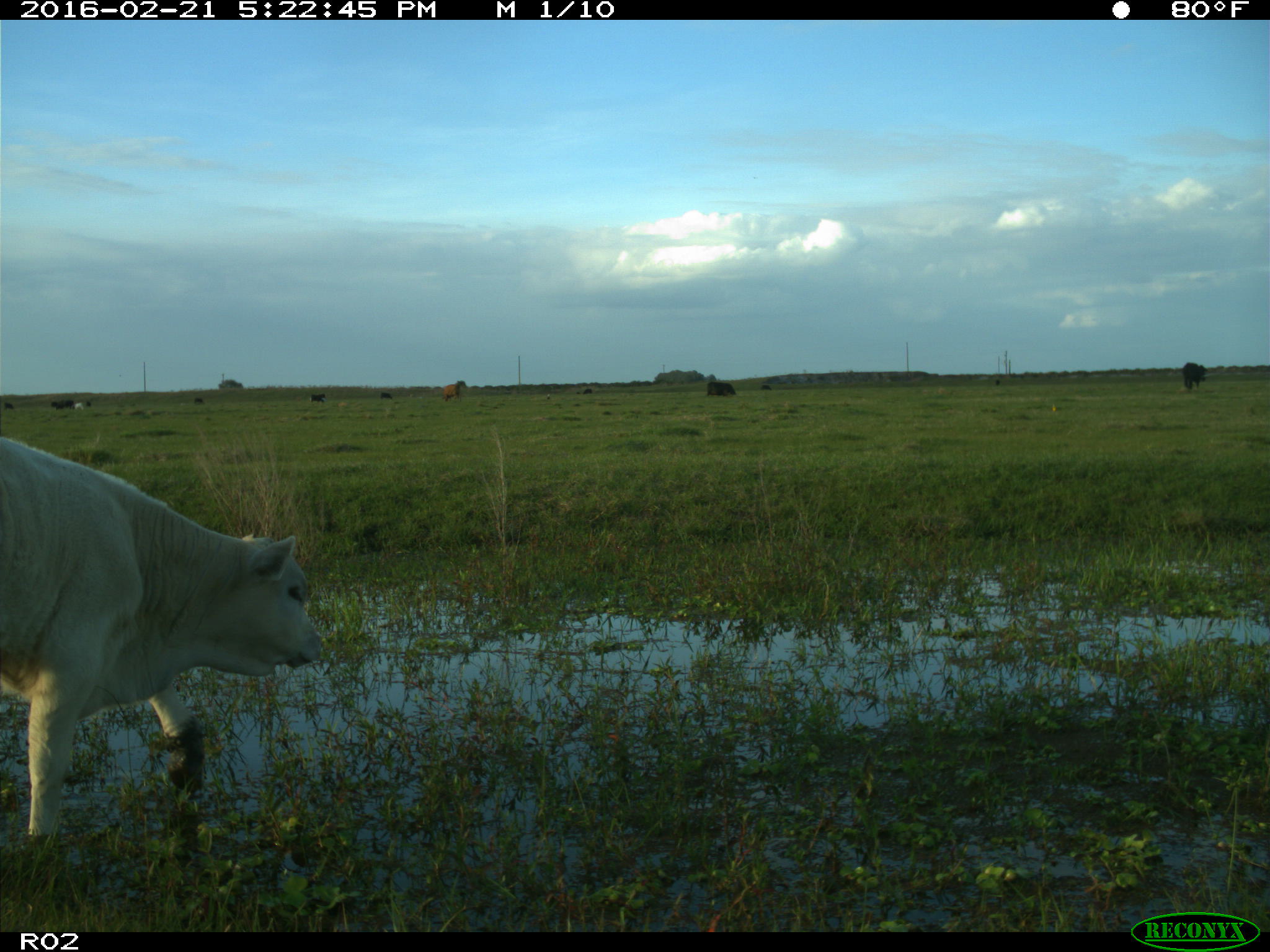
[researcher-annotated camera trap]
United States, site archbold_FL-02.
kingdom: Animalia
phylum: Chordata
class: Mammalia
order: Artiodactyla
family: Bovidae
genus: Bos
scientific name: Bos taurus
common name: domestic cow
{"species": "Bos taurus (domestic cow)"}